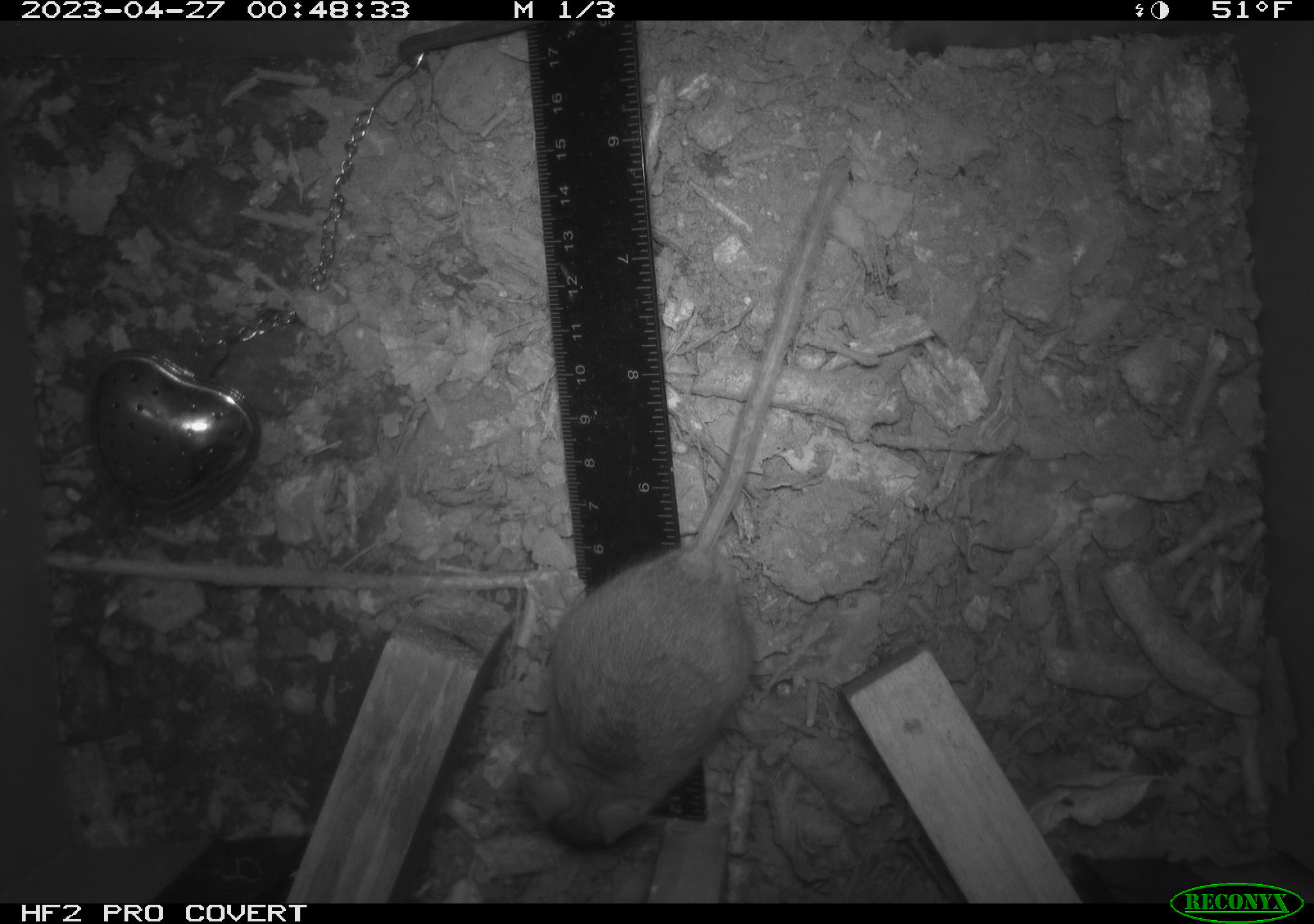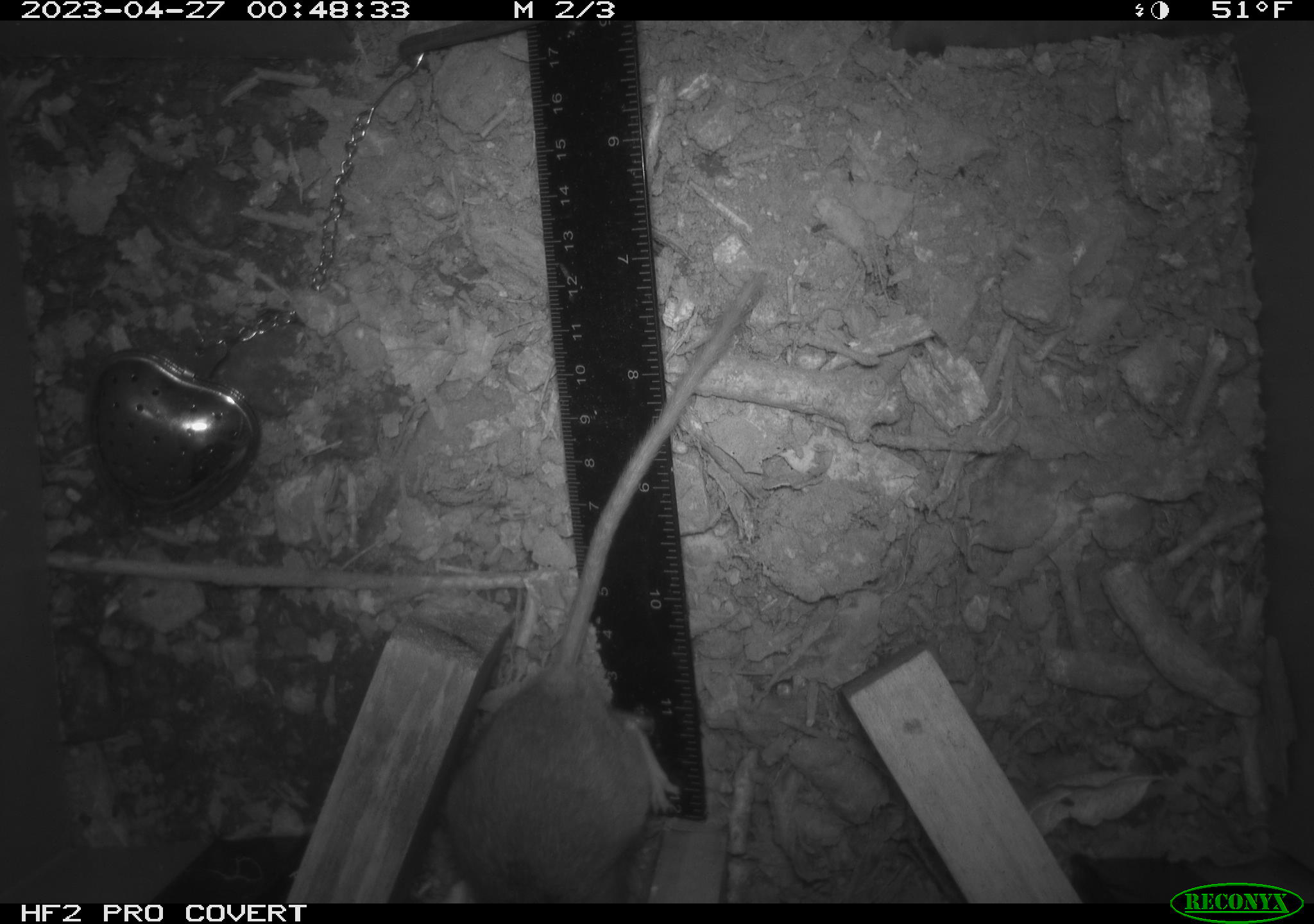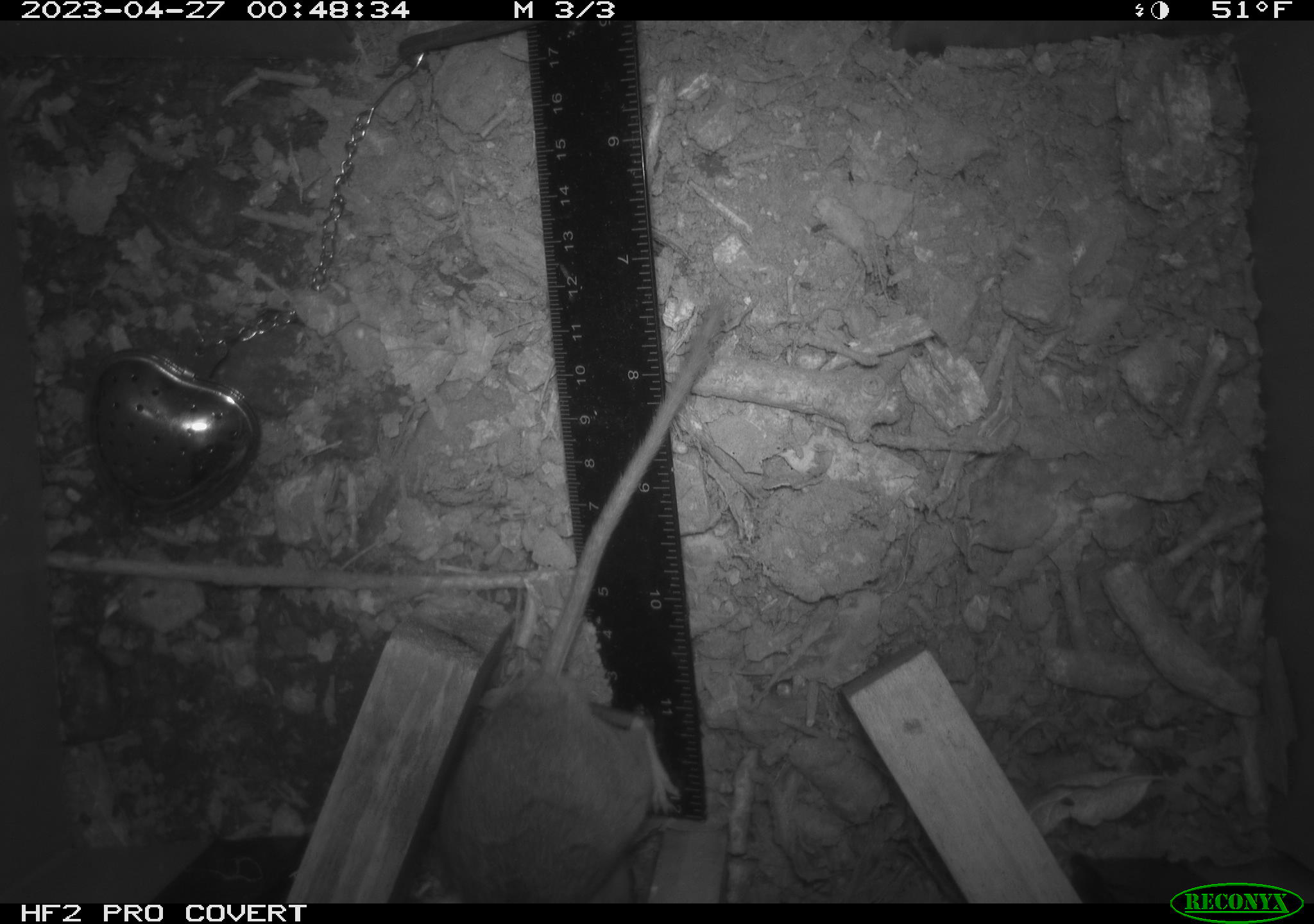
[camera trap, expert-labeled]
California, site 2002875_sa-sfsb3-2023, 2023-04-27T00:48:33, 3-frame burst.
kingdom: Animalia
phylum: Chordata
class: Mammalia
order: Rodentia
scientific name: Rodentia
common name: mouse species